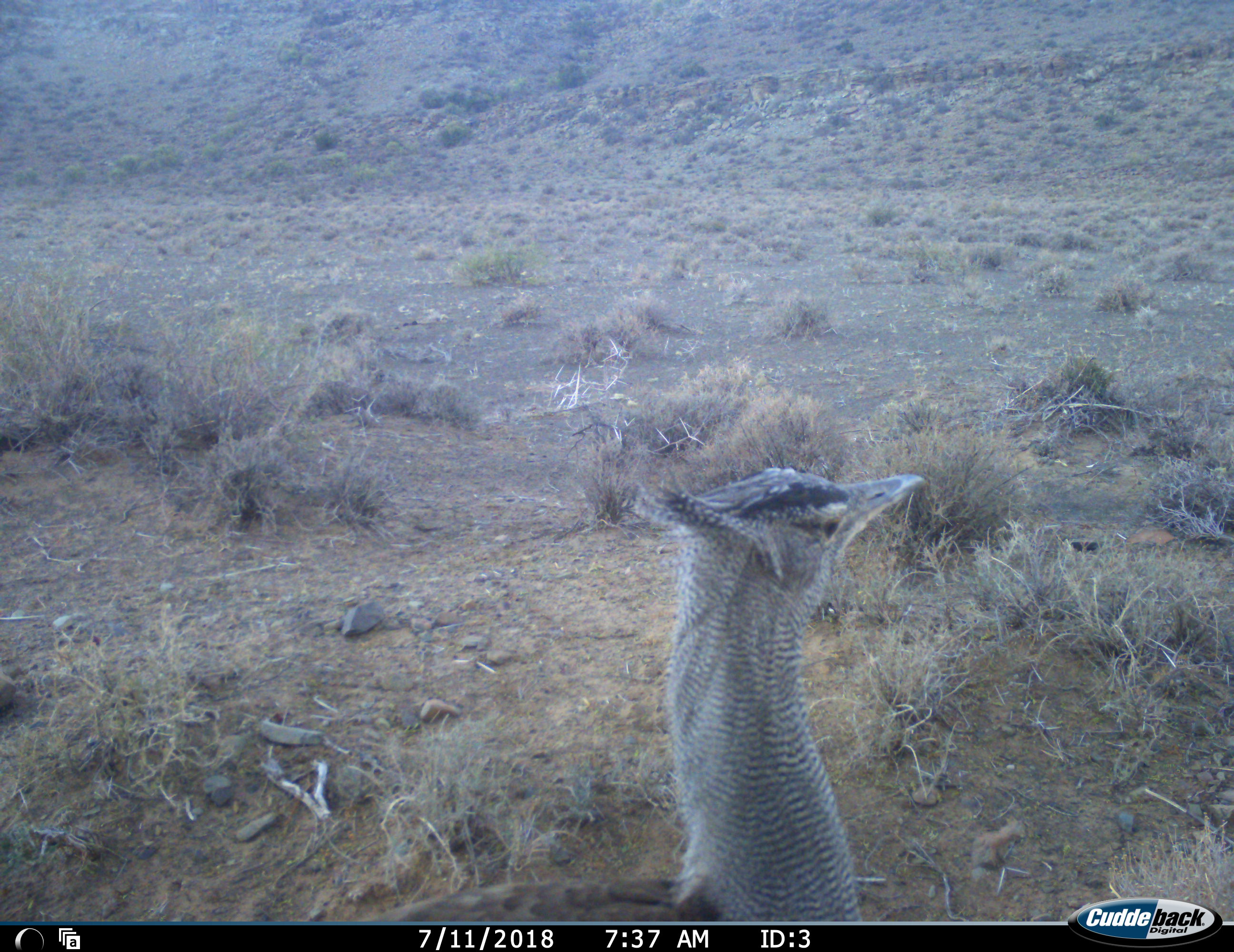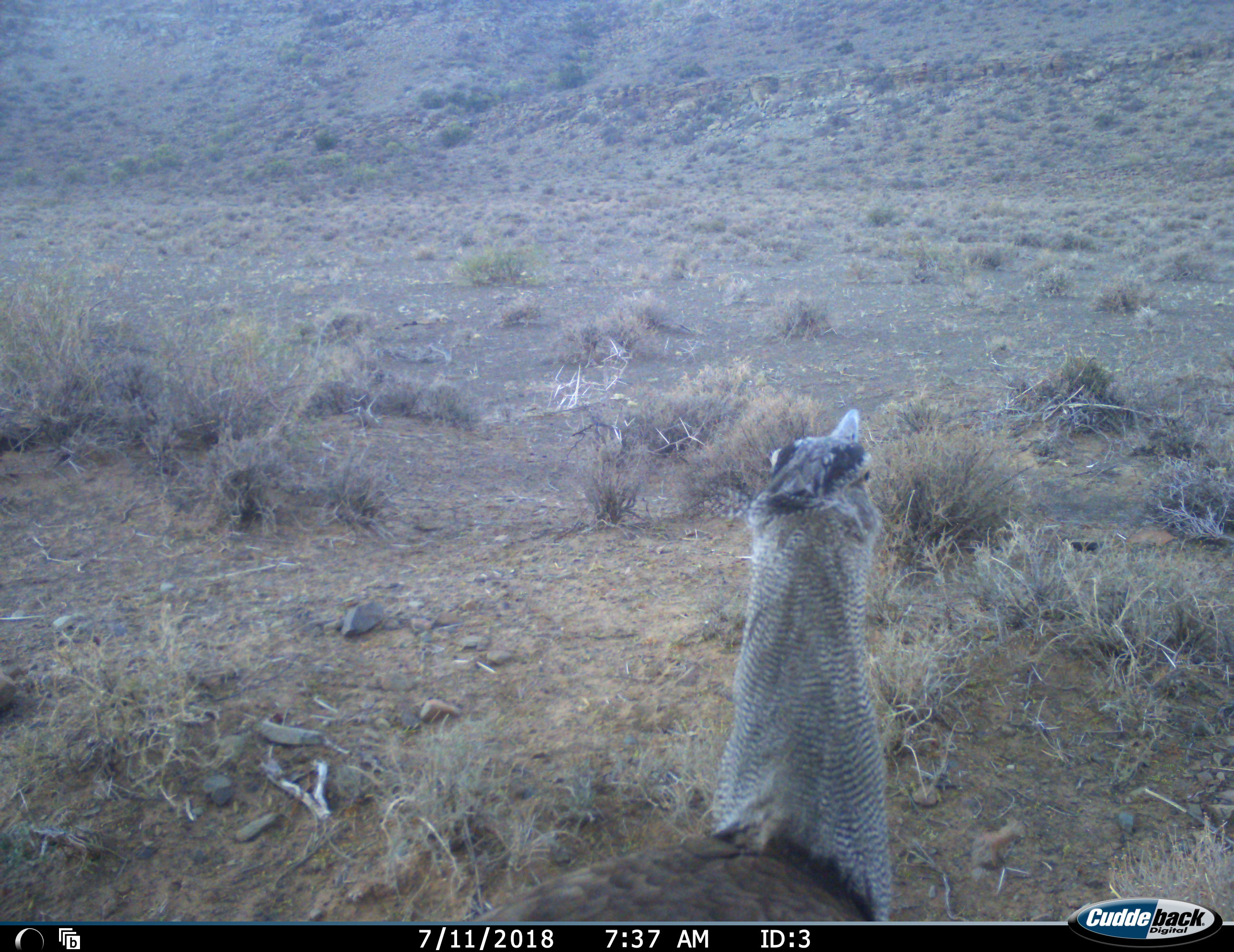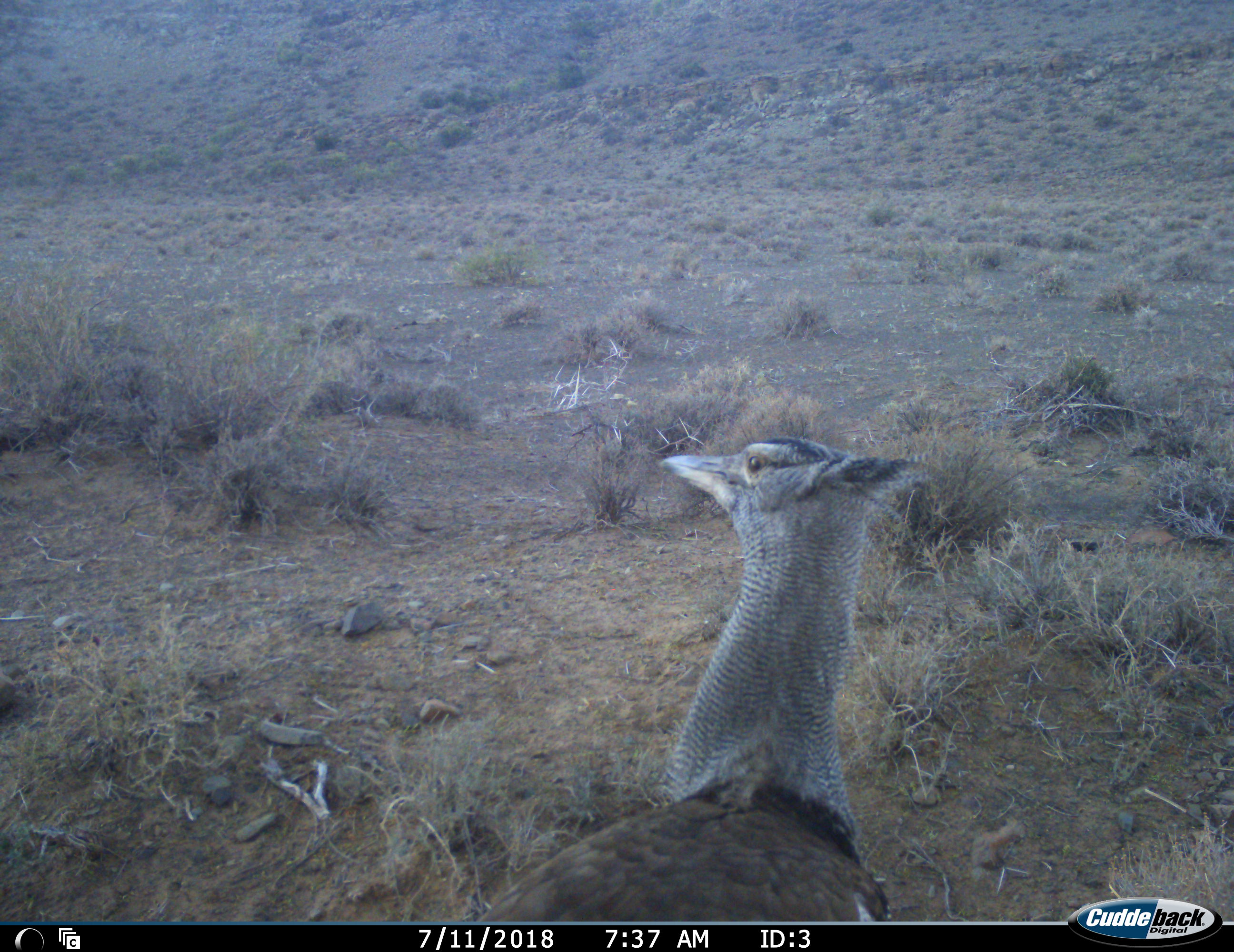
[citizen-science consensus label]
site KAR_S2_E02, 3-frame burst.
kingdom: Animalia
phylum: Chordata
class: Aves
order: Otidiformes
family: Otididae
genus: Ardeotis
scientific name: Ardeotis kori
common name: kori bustard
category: bustardkori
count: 1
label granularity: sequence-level